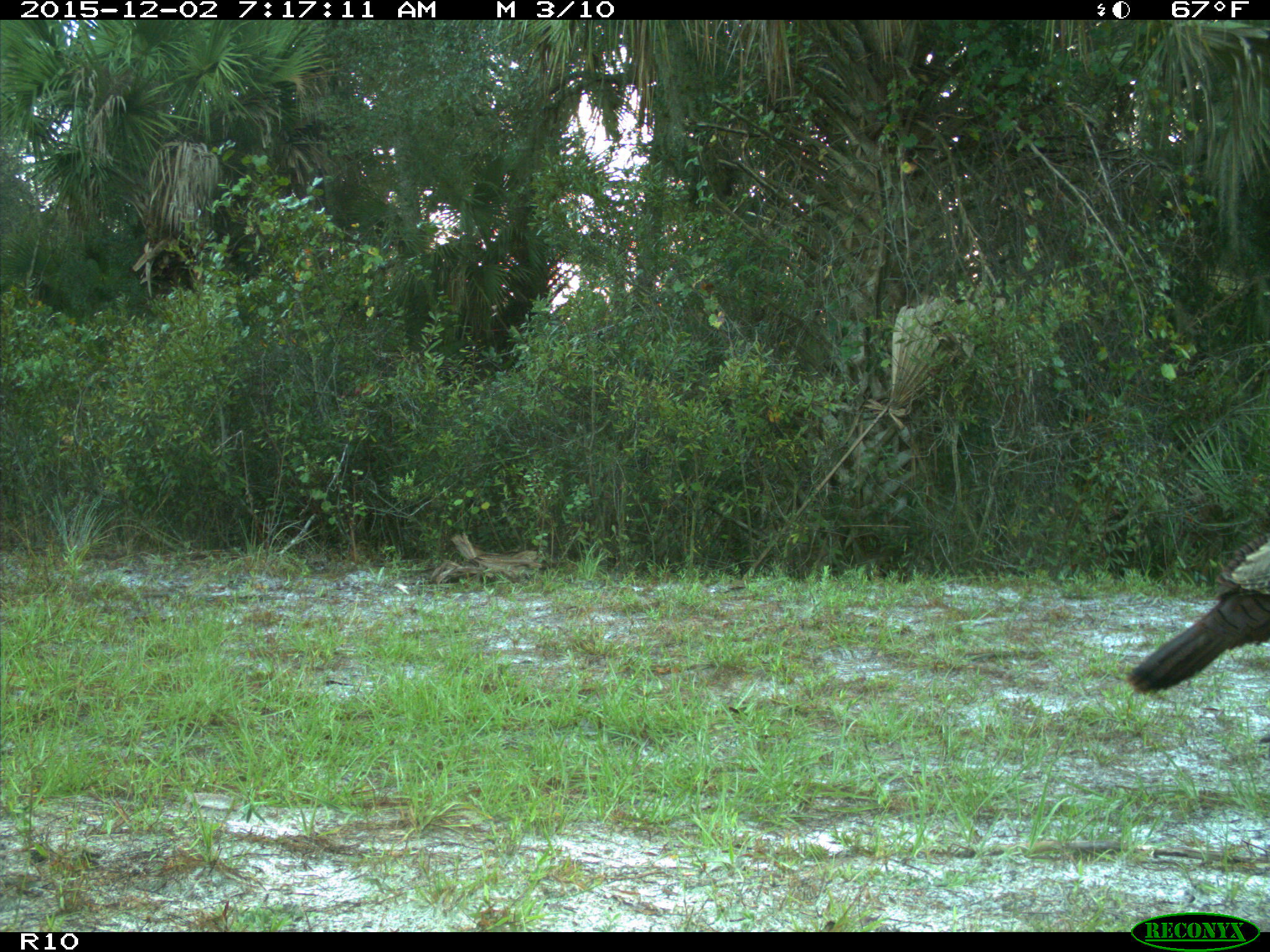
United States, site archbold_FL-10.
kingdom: Animalia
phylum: Chordata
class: Aves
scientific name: Aves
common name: birds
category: unidentified bird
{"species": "unidentified bird (birds) (Aves)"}